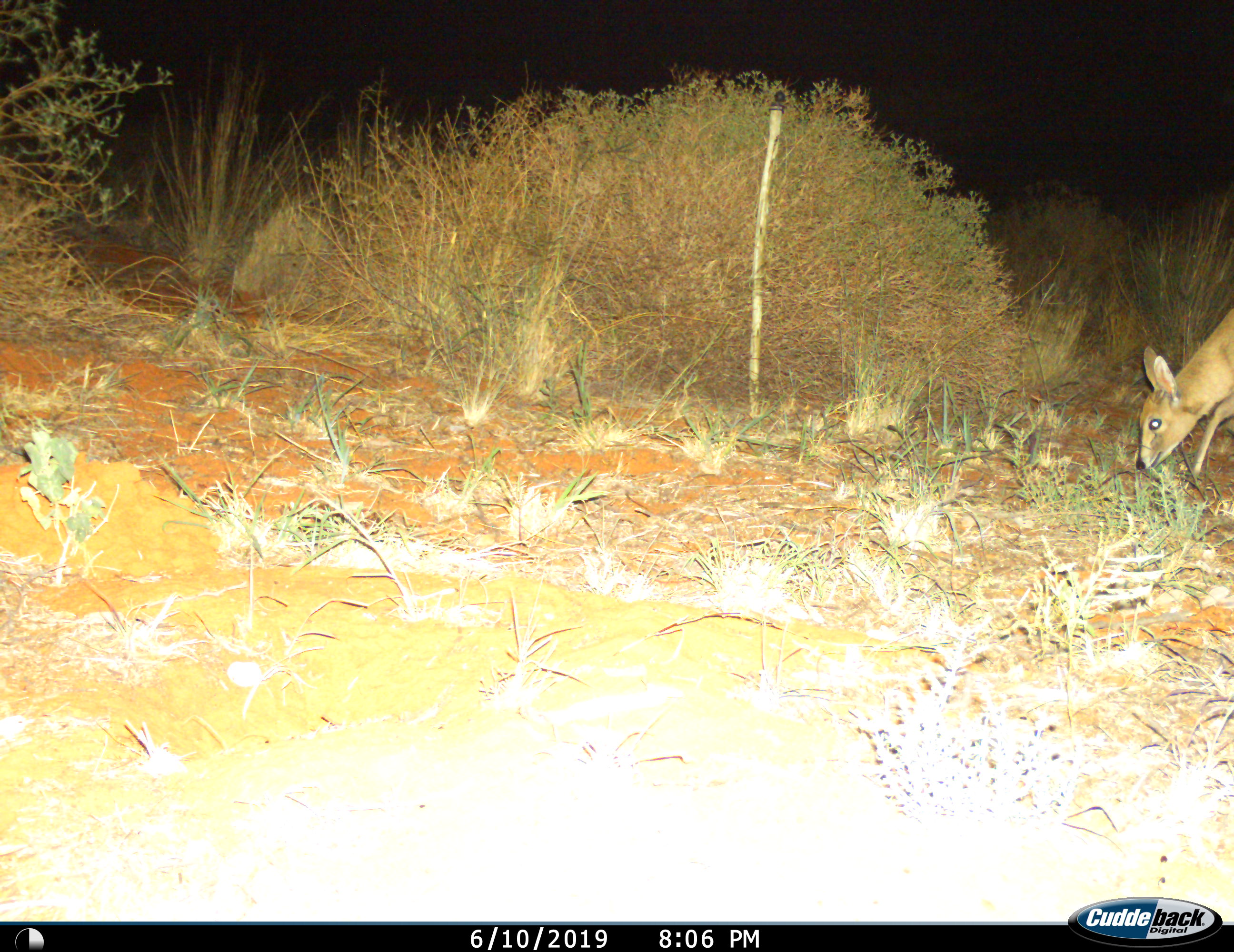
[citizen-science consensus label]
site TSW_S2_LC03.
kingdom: Animalia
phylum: Chordata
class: Mammalia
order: Artiodactyla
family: Bovidae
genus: Sylvicapra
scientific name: Sylvicapra grimmia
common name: common duiker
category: duikercommongrey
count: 1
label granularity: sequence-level